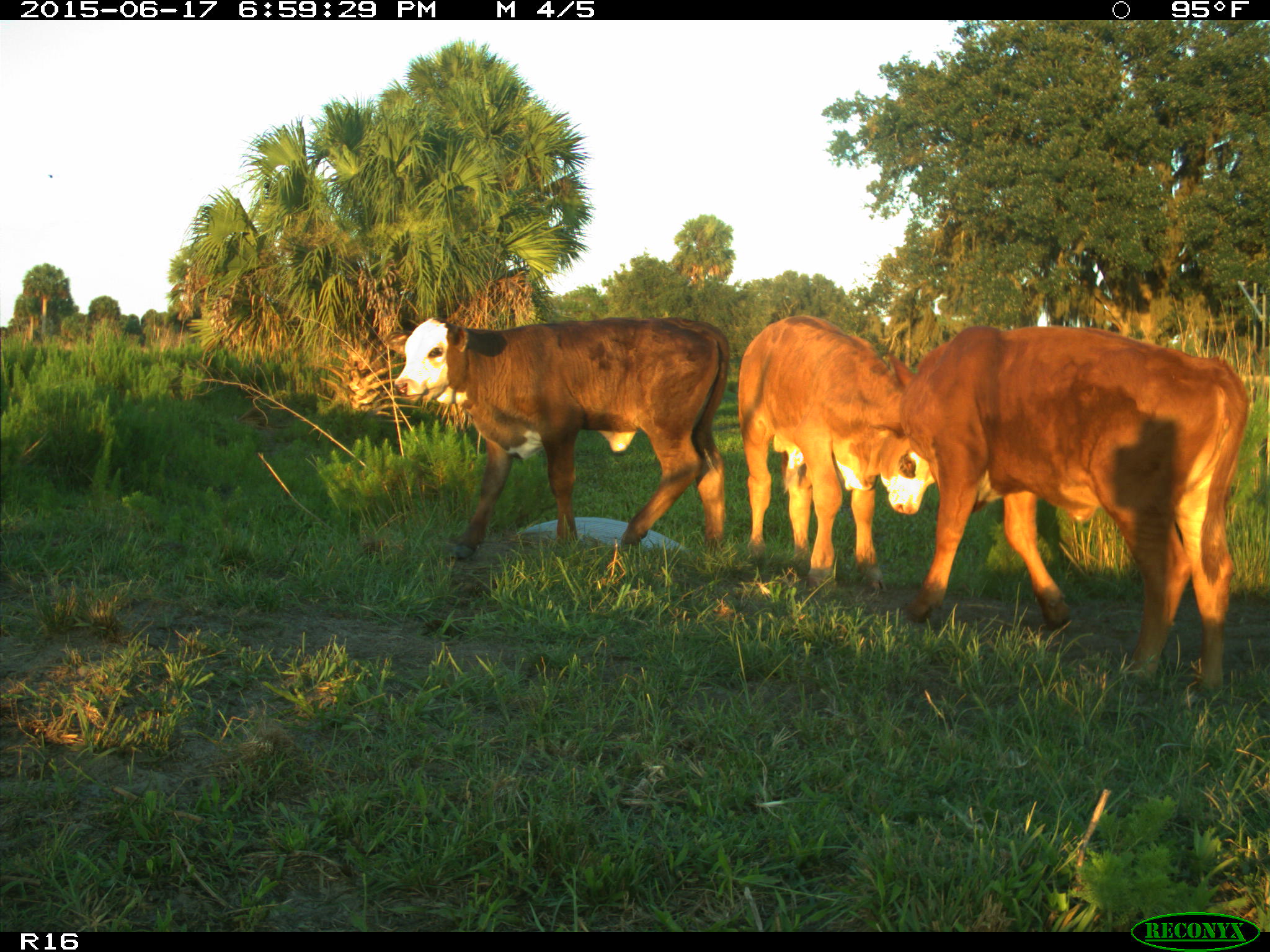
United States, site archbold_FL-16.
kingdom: Animalia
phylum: Chordata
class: Mammalia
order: Artiodactyla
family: Bovidae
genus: Bos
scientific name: Bos taurus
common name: domestic cow